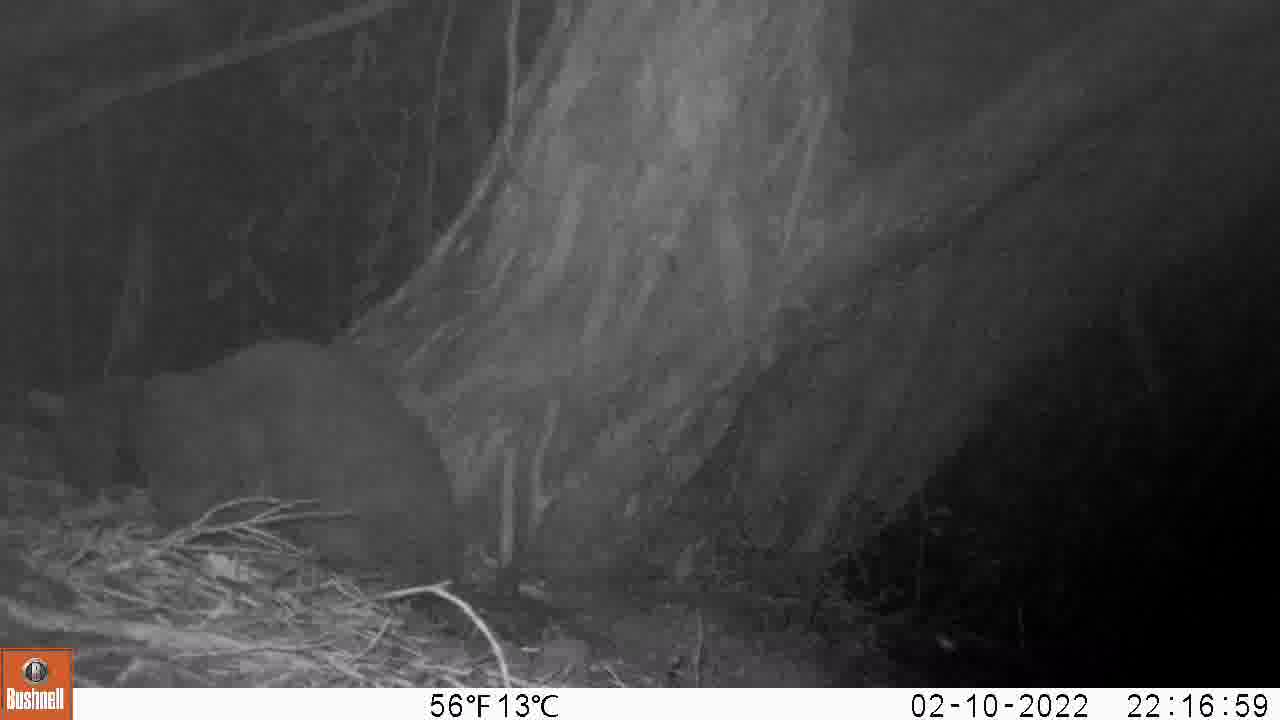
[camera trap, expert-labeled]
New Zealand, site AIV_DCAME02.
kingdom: Animalia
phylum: Chordata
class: Mammalia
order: Carnivora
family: Felidae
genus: Felis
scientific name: Felis catus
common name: domestic cat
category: cat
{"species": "cat (domestic cat) (Felis catus)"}